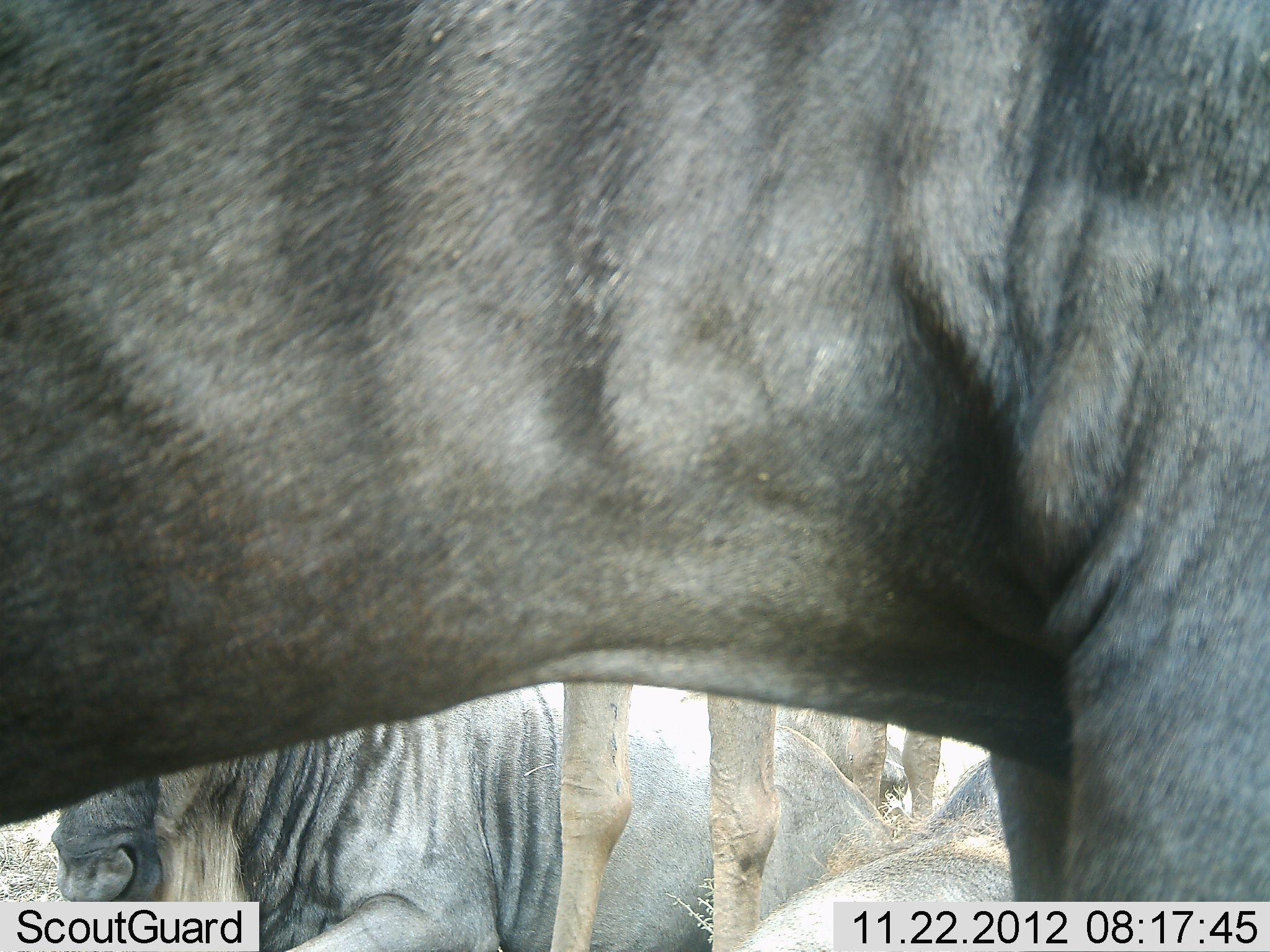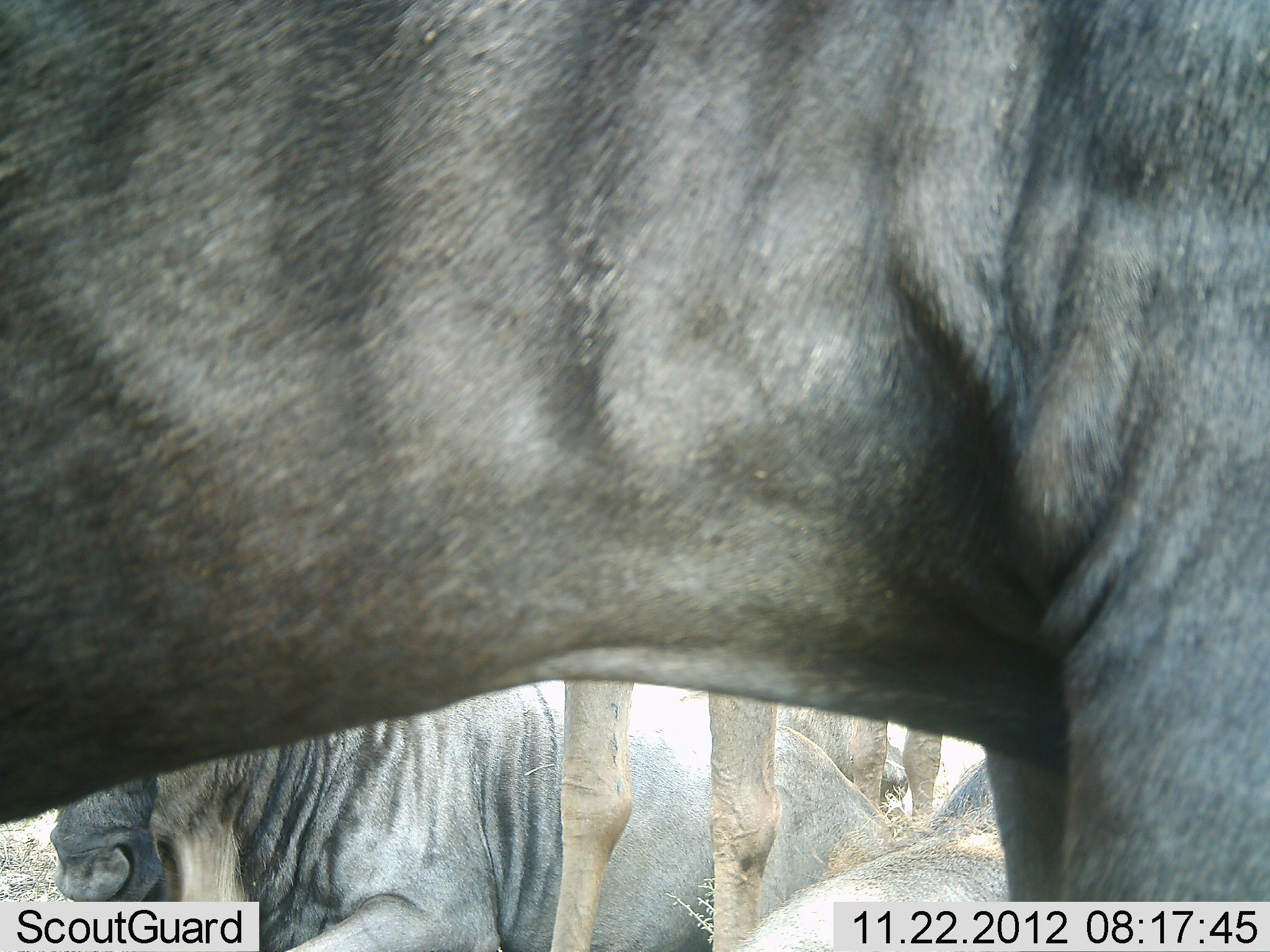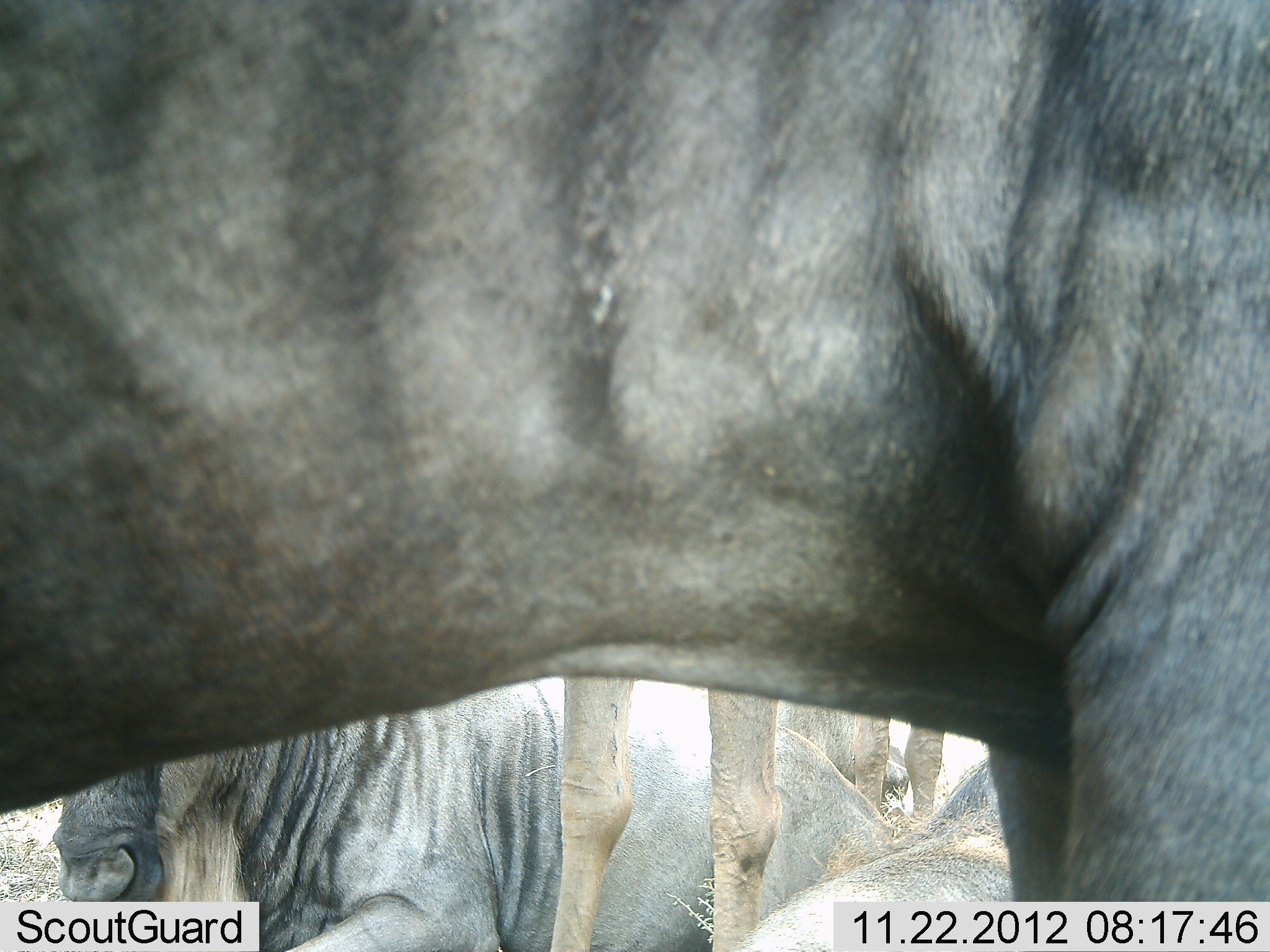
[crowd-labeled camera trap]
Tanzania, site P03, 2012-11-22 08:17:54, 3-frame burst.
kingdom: Animalia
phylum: Chordata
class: Mammalia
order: Artiodactyla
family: Bovidae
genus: Connochaetes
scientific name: Connochaetes taurinus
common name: blue wildebeest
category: wildebeest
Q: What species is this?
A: Wildebeest (blue wildebeest) (Connochaetes taurinus).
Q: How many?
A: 4.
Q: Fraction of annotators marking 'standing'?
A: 90%.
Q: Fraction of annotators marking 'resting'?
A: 100%.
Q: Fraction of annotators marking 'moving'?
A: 0%.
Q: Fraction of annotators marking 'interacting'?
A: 0%.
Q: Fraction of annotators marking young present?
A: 0%.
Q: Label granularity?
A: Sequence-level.